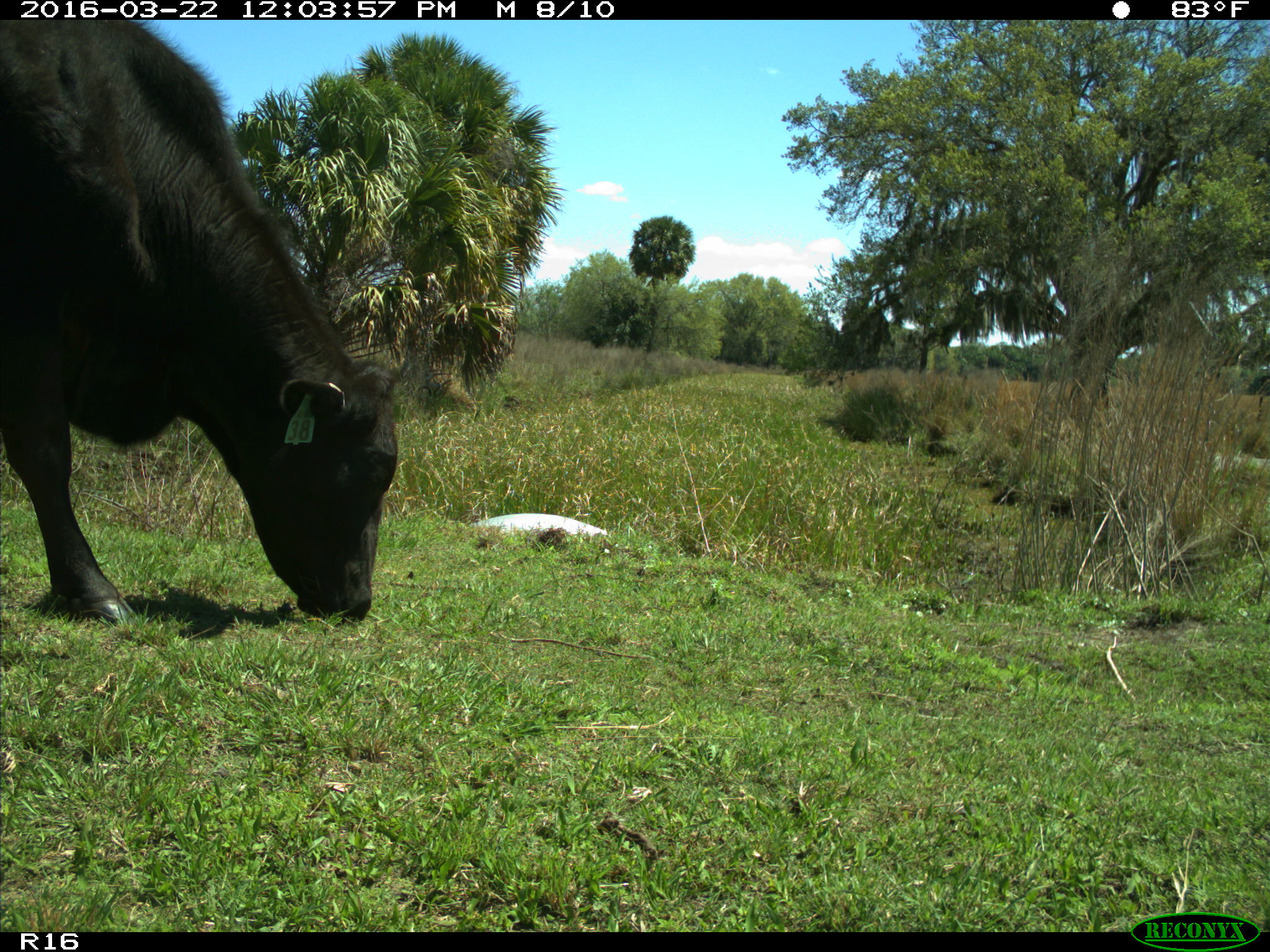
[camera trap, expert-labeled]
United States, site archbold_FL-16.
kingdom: Animalia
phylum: Chordata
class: Mammalia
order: Artiodactyla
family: Bovidae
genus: Bos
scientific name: Bos taurus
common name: domestic cow